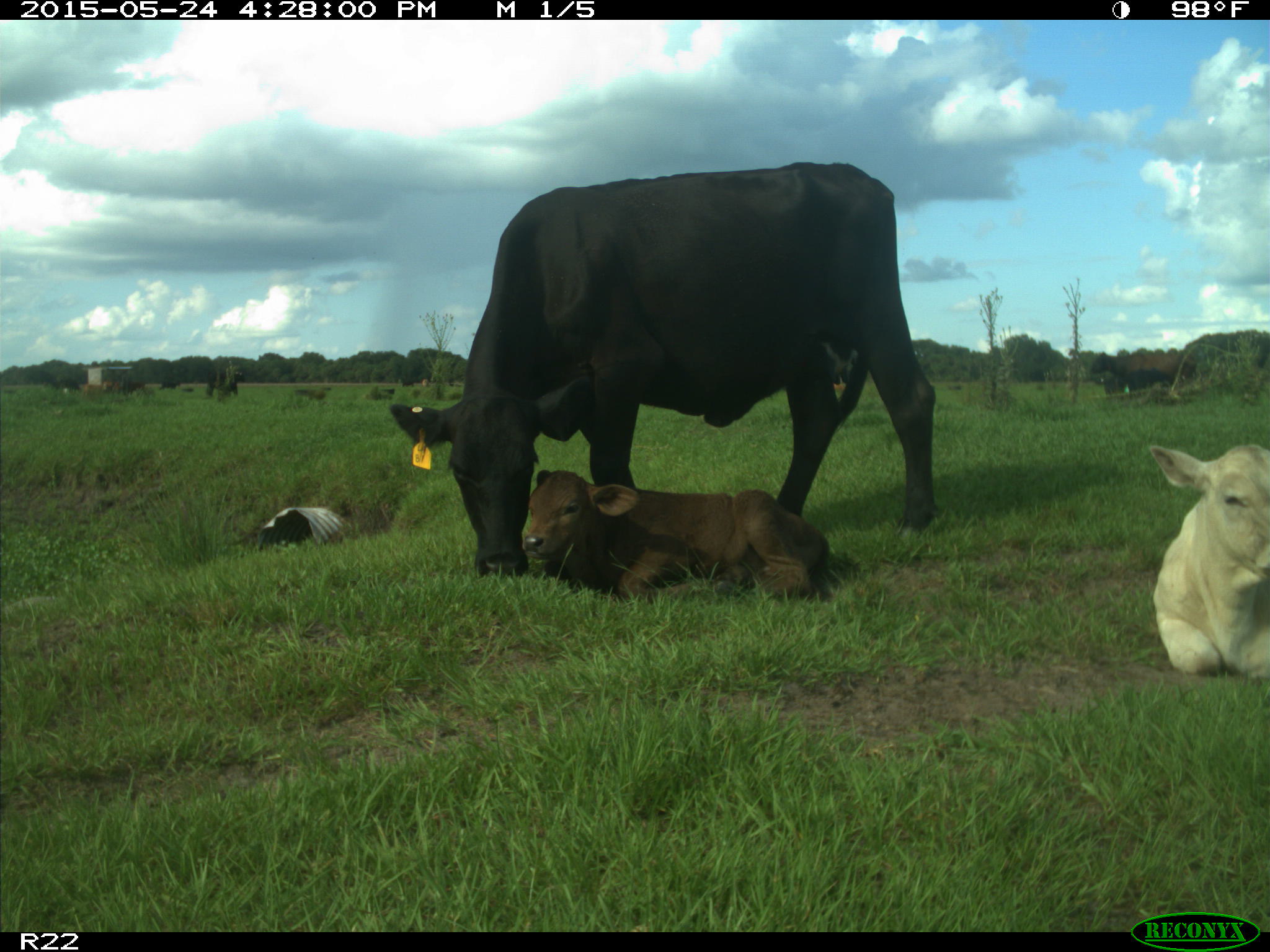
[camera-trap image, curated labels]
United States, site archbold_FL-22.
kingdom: Animalia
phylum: Chordata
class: Mammalia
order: Artiodactyla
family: Bovidae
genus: Bos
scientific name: Bos taurus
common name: domestic cow